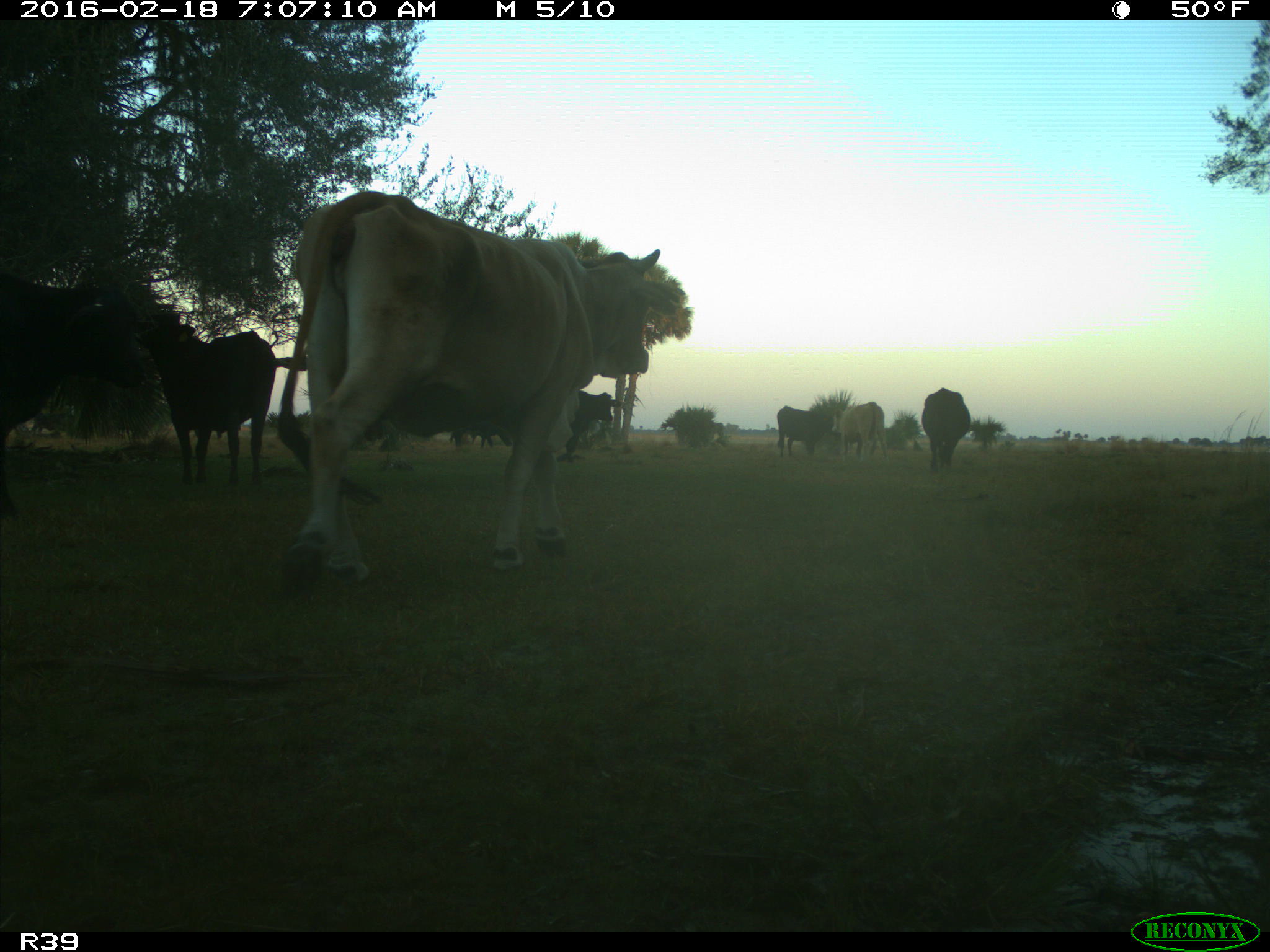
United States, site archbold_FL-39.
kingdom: Animalia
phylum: Chordata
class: Mammalia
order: Artiodactyla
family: Bovidae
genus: Bos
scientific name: Bos taurus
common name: domestic cow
Bos taurus (domestic cow).